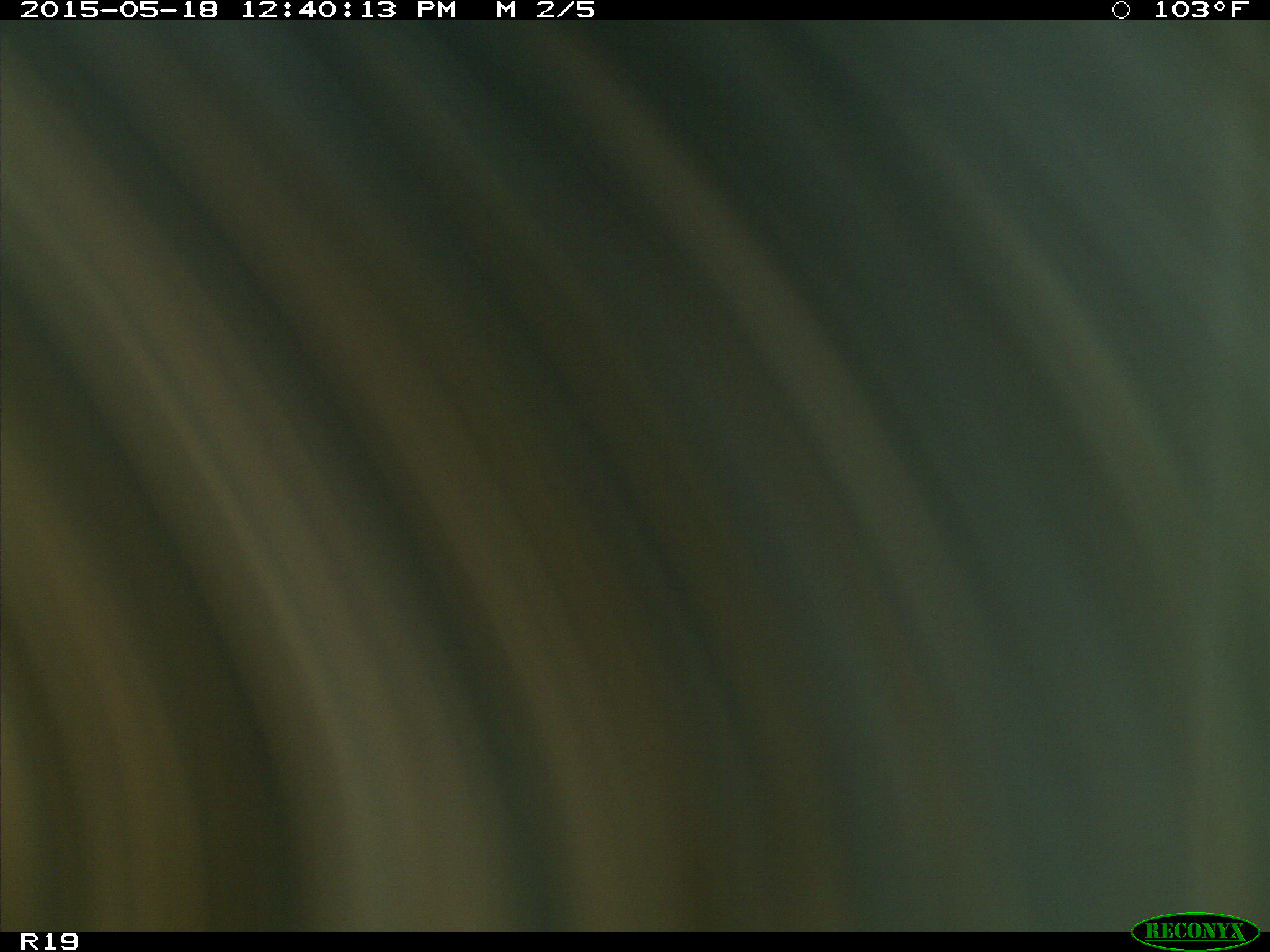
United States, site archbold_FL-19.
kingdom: Animalia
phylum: Chordata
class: Mammalia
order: Artiodactyla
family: Bovidae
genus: Bos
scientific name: Bos taurus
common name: domestic cow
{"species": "Bos taurus (domestic cow)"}